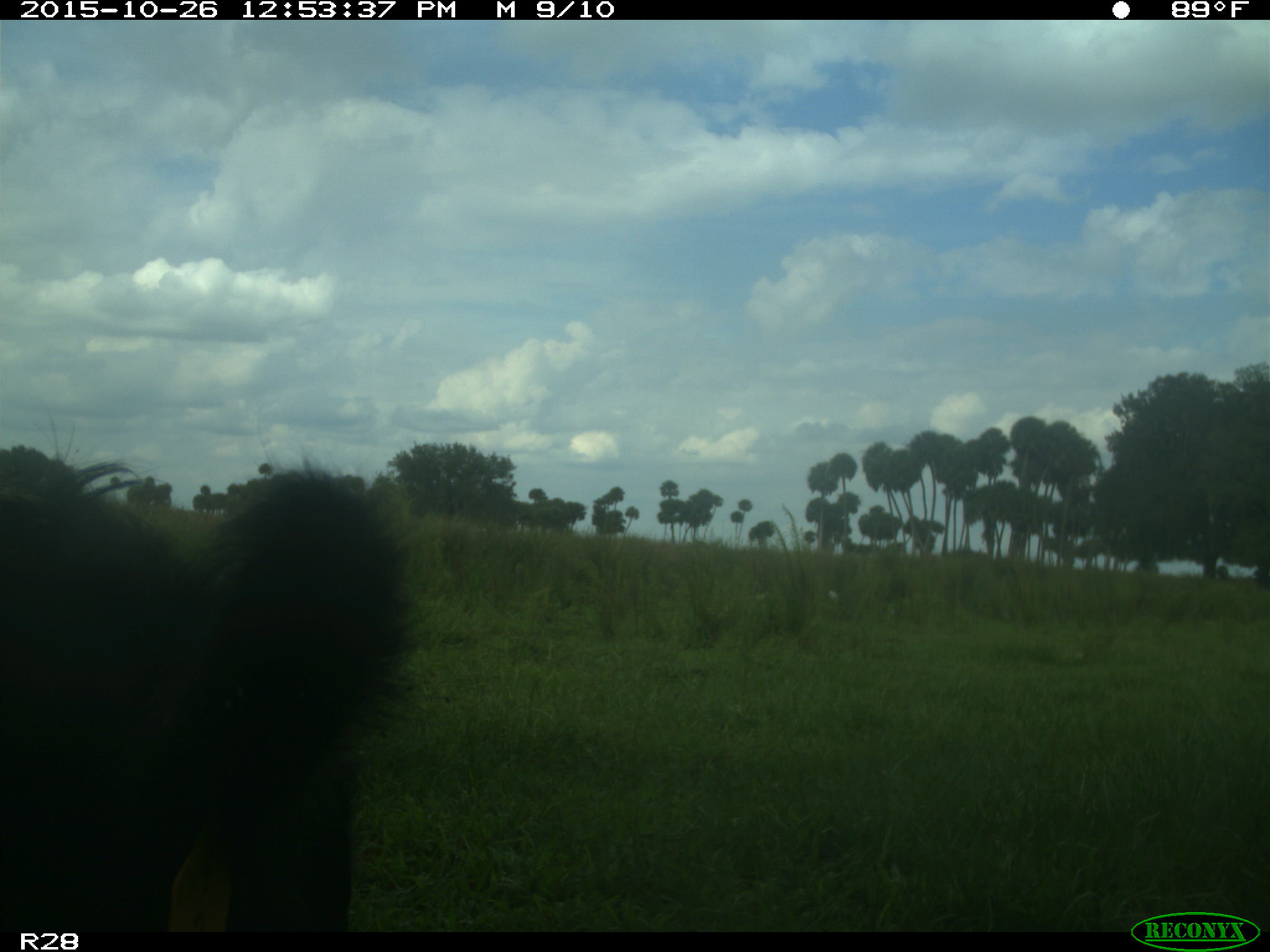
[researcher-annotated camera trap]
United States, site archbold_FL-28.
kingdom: Animalia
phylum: Chordata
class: Mammalia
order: Artiodactyla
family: Bovidae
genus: Bos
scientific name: Bos taurus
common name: domestic cow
Bos taurus (domestic cow).